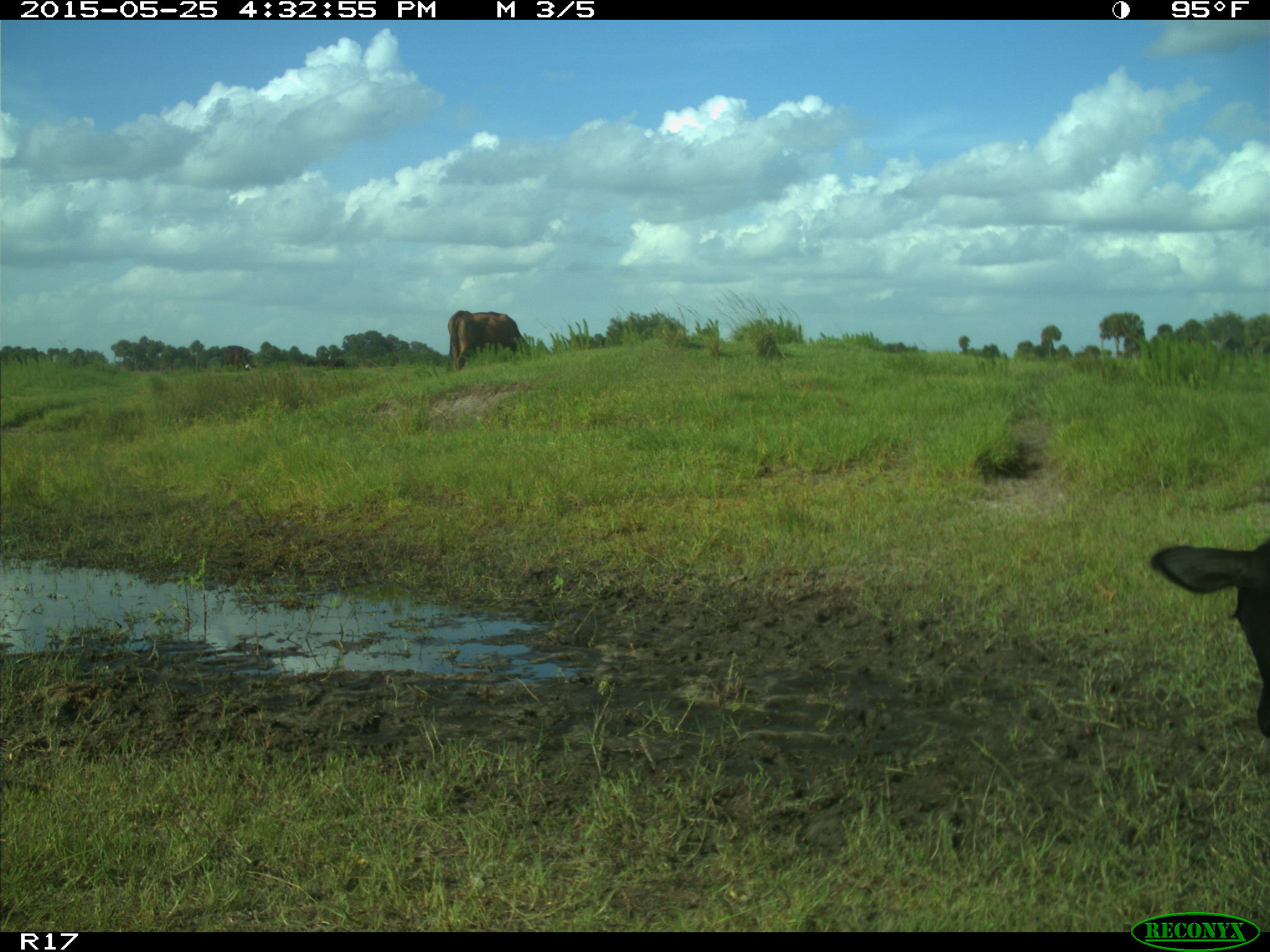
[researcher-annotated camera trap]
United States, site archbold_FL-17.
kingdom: Animalia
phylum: Chordata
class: Mammalia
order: Artiodactyla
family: Bovidae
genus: Bos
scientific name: Bos taurus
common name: domestic cow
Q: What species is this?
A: Bos taurus (domestic cow).